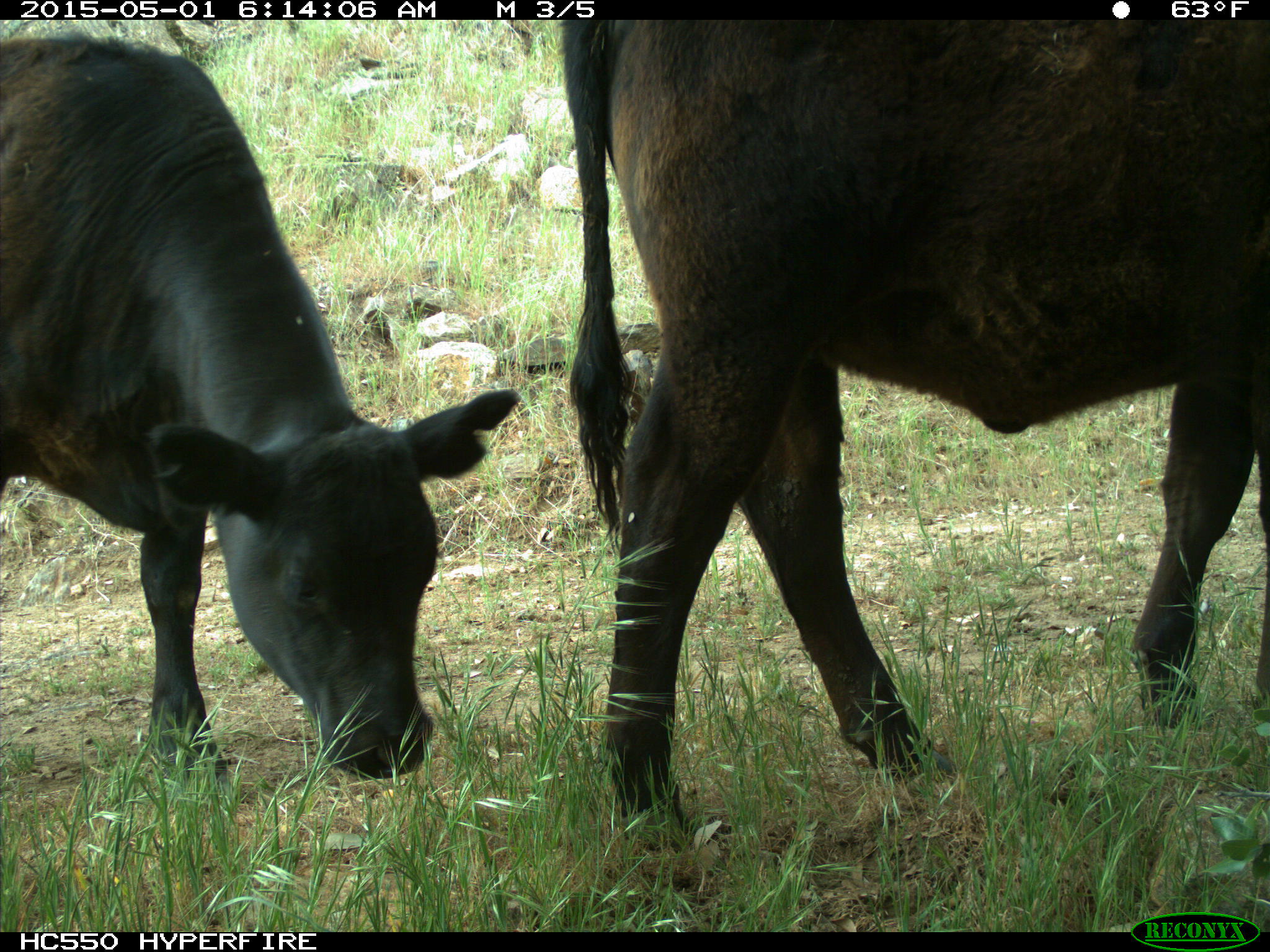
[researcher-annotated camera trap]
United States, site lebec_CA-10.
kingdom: Animalia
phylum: Chordata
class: Mammalia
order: Artiodactyla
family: Bovidae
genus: Bos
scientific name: Bos taurus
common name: domestic cow